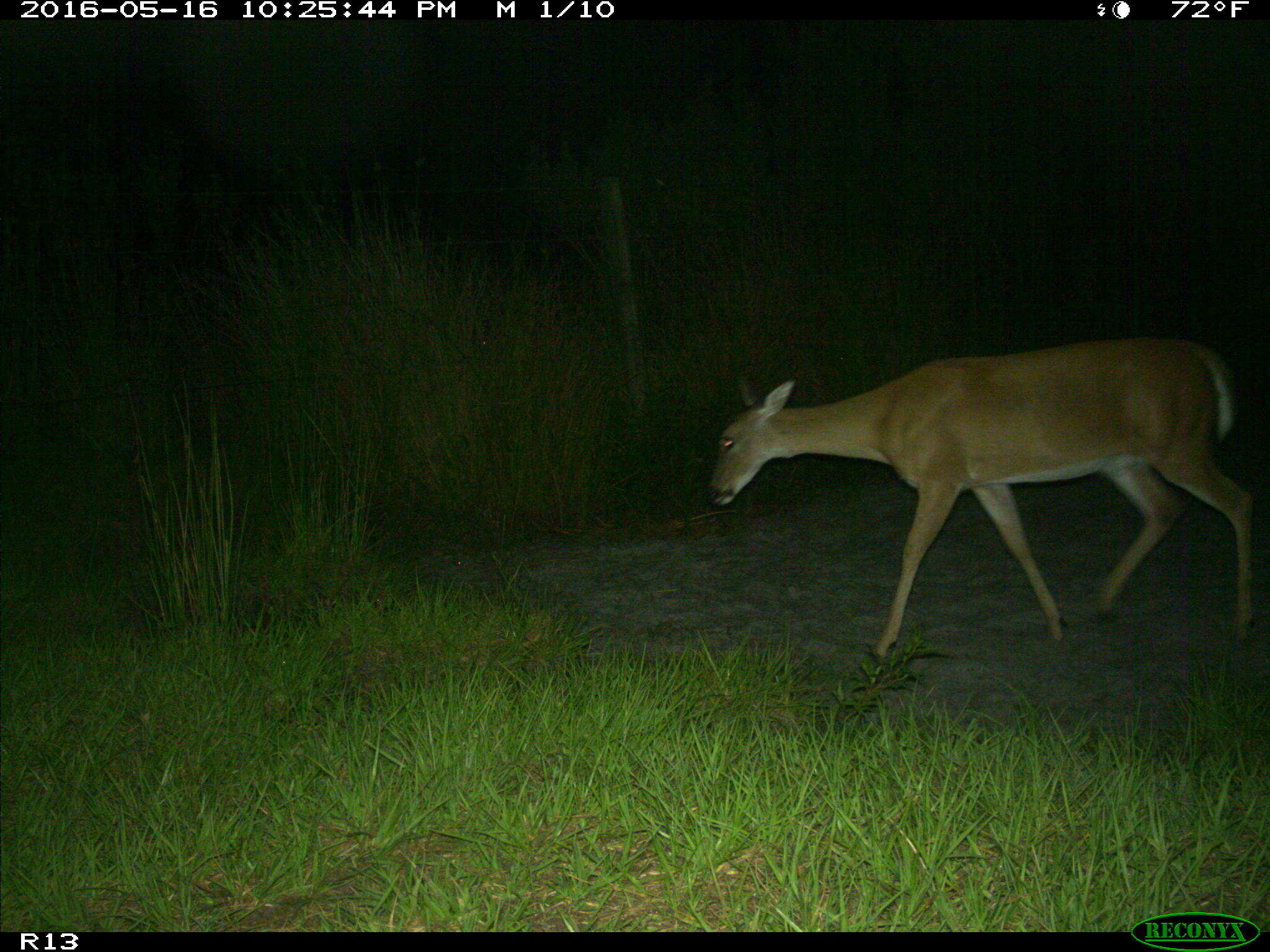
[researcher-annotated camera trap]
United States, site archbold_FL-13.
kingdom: Animalia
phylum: Chordata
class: Mammalia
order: Artiodactyla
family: Cervidae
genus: Odocoileus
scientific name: Odocoileus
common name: deer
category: unidentified deer